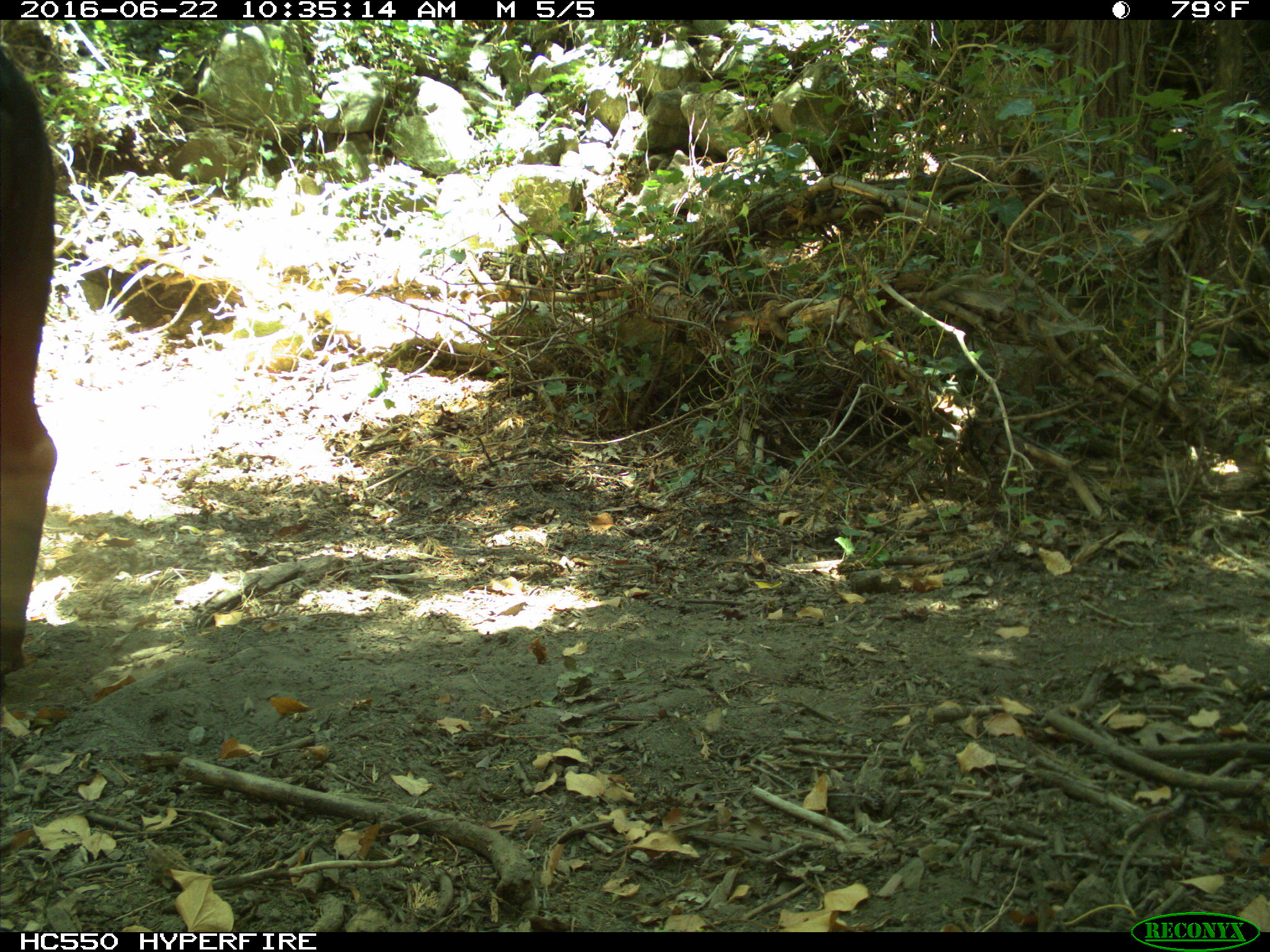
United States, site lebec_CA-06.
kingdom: Animalia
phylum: Chordata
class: Mammalia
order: Artiodactyla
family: Bovidae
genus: Bos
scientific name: Bos taurus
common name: domestic cow